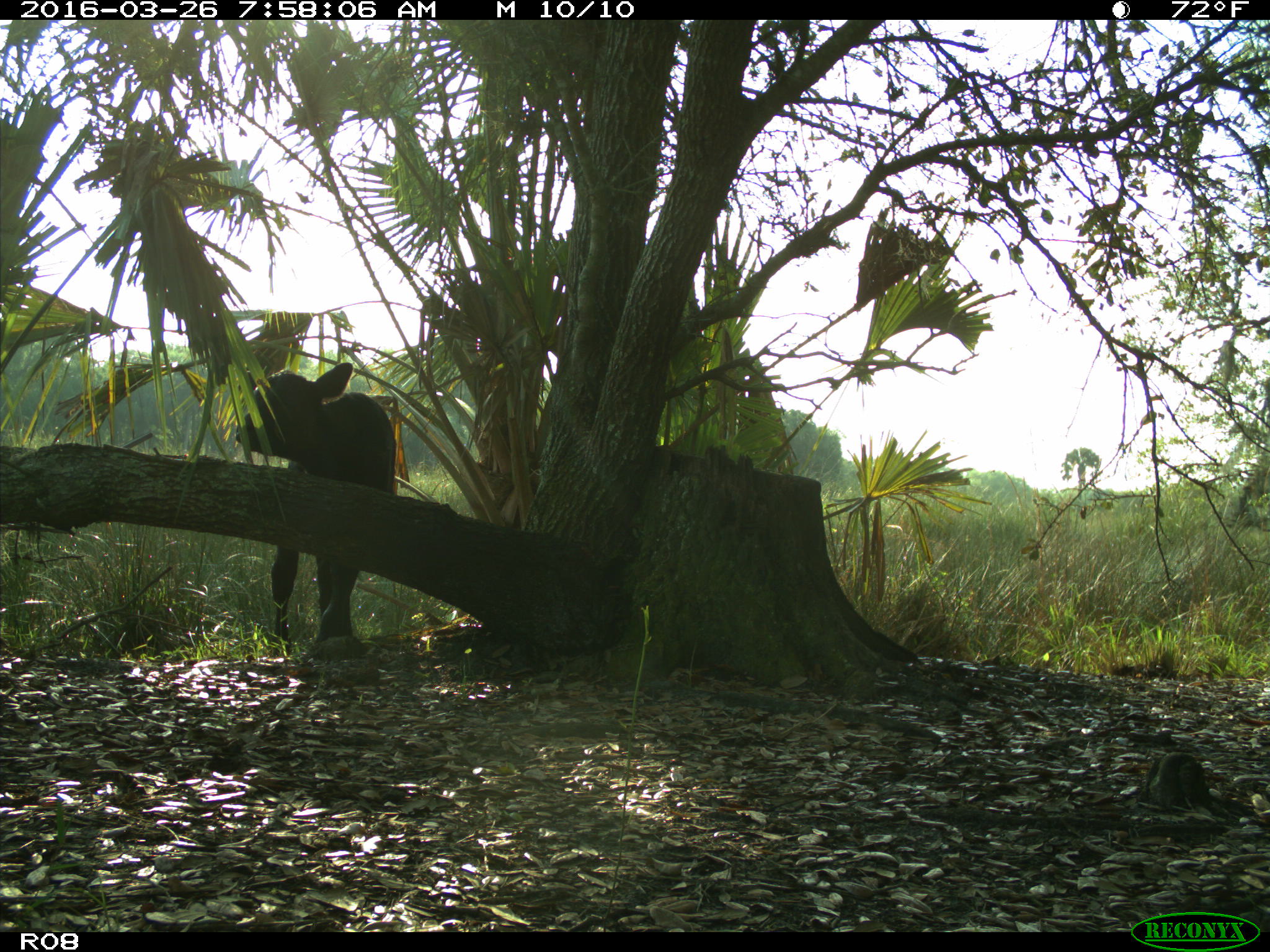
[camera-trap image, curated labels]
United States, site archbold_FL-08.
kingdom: Animalia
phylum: Chordata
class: Mammalia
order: Artiodactyla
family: Bovidae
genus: Bos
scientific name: Bos taurus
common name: domestic cow